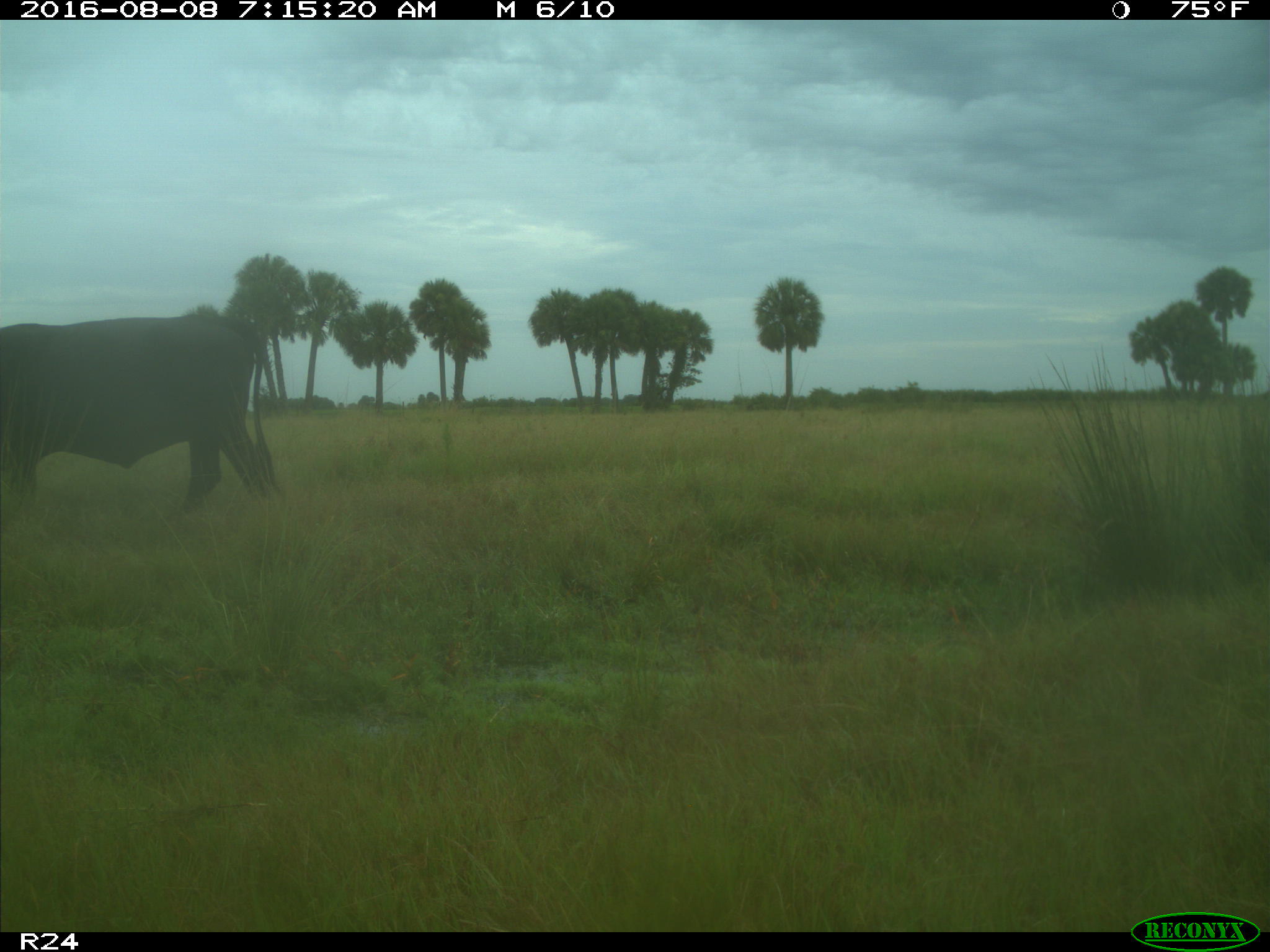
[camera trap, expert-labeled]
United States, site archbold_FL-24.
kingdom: Animalia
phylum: Chordata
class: Mammalia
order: Artiodactyla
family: Bovidae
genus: Bos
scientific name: Bos taurus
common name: domestic cow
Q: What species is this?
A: Bos taurus (domestic cow).